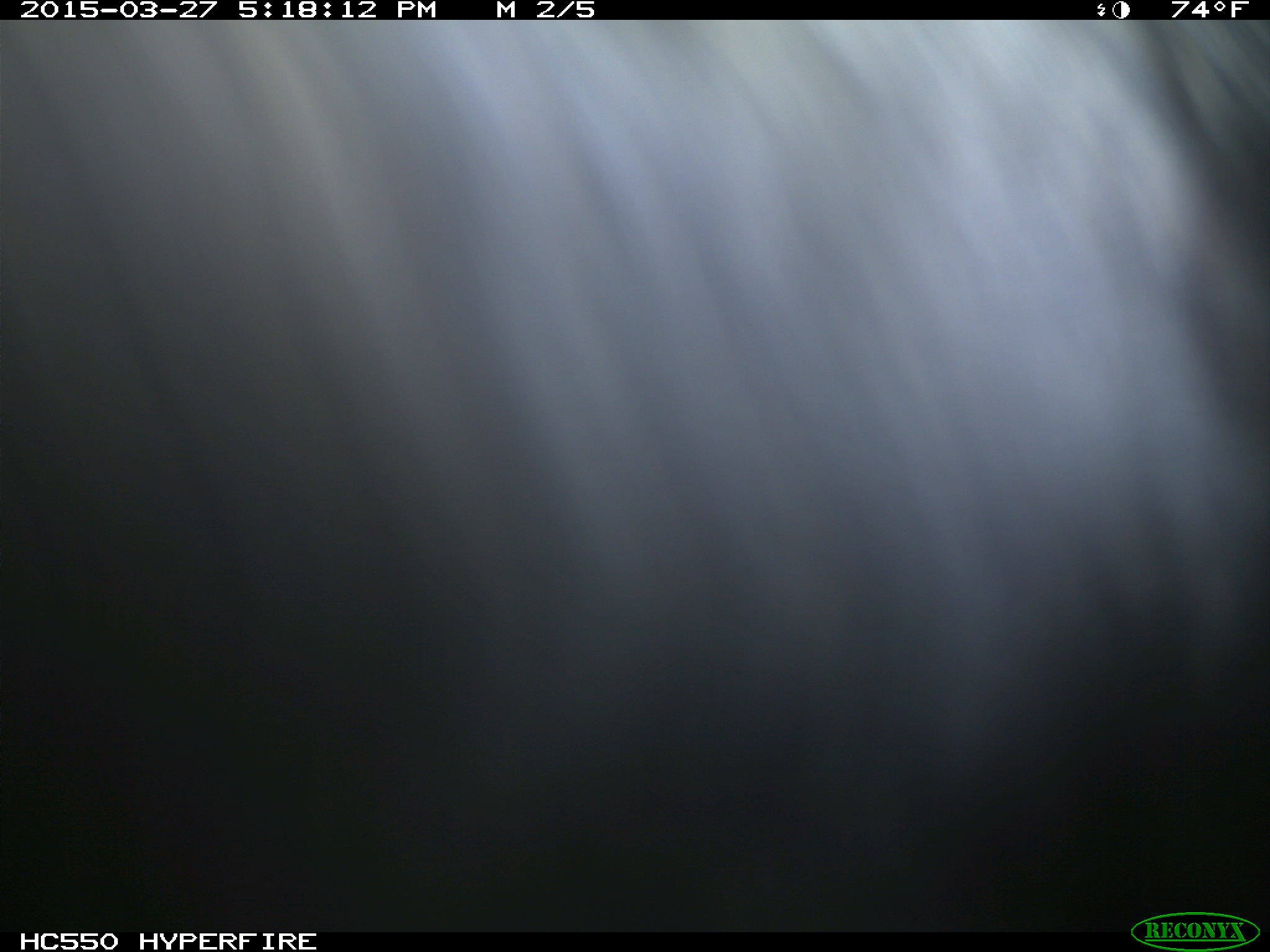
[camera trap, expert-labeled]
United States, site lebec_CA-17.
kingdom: Animalia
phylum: Chordata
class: Mammalia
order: Artiodactyla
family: Bovidae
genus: Bos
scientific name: Bos taurus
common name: domestic cow